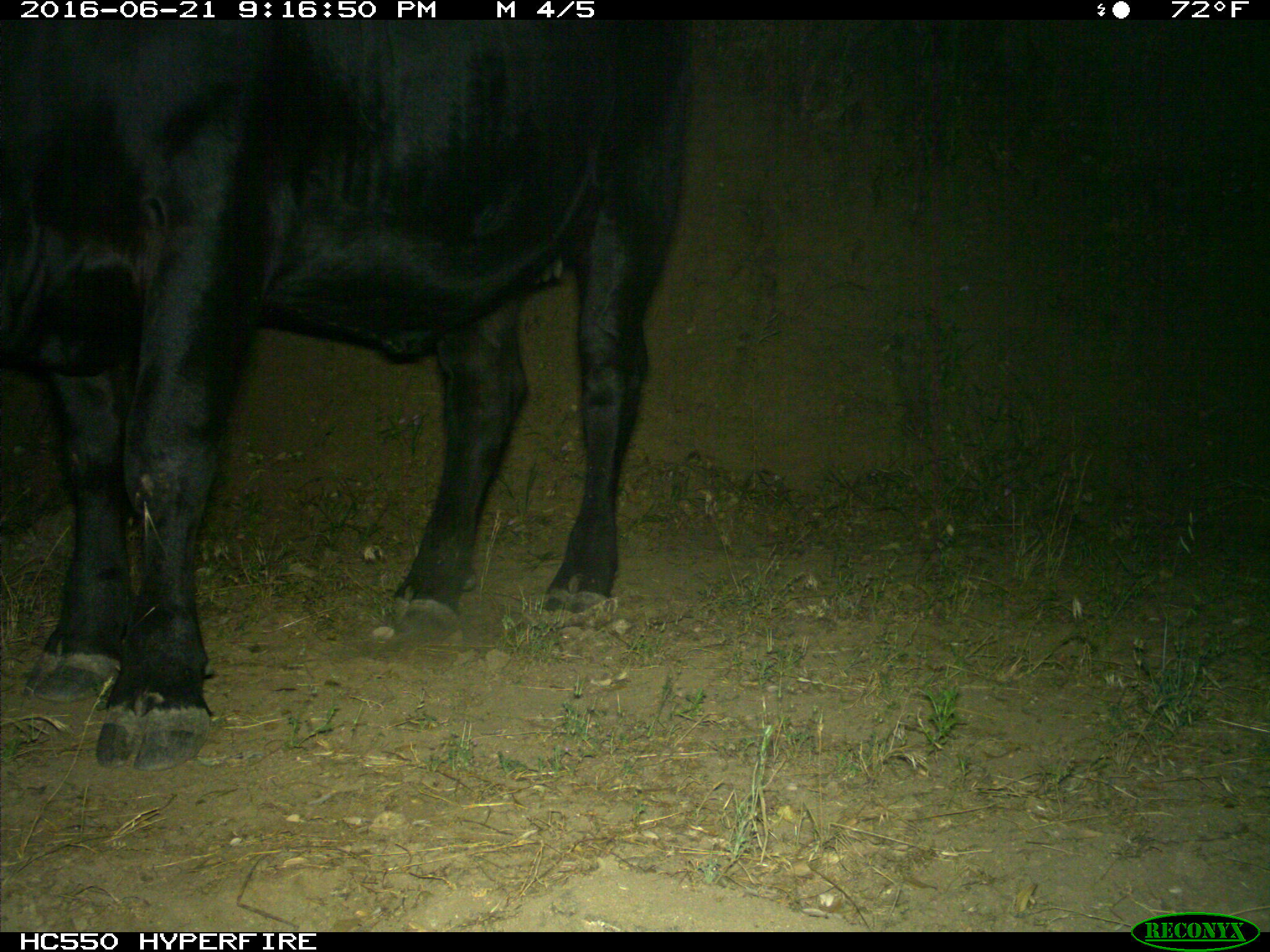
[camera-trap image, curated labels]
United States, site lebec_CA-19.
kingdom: Animalia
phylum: Chordata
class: Mammalia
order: Artiodactyla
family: Bovidae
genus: Bos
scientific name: Bos taurus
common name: domestic cow